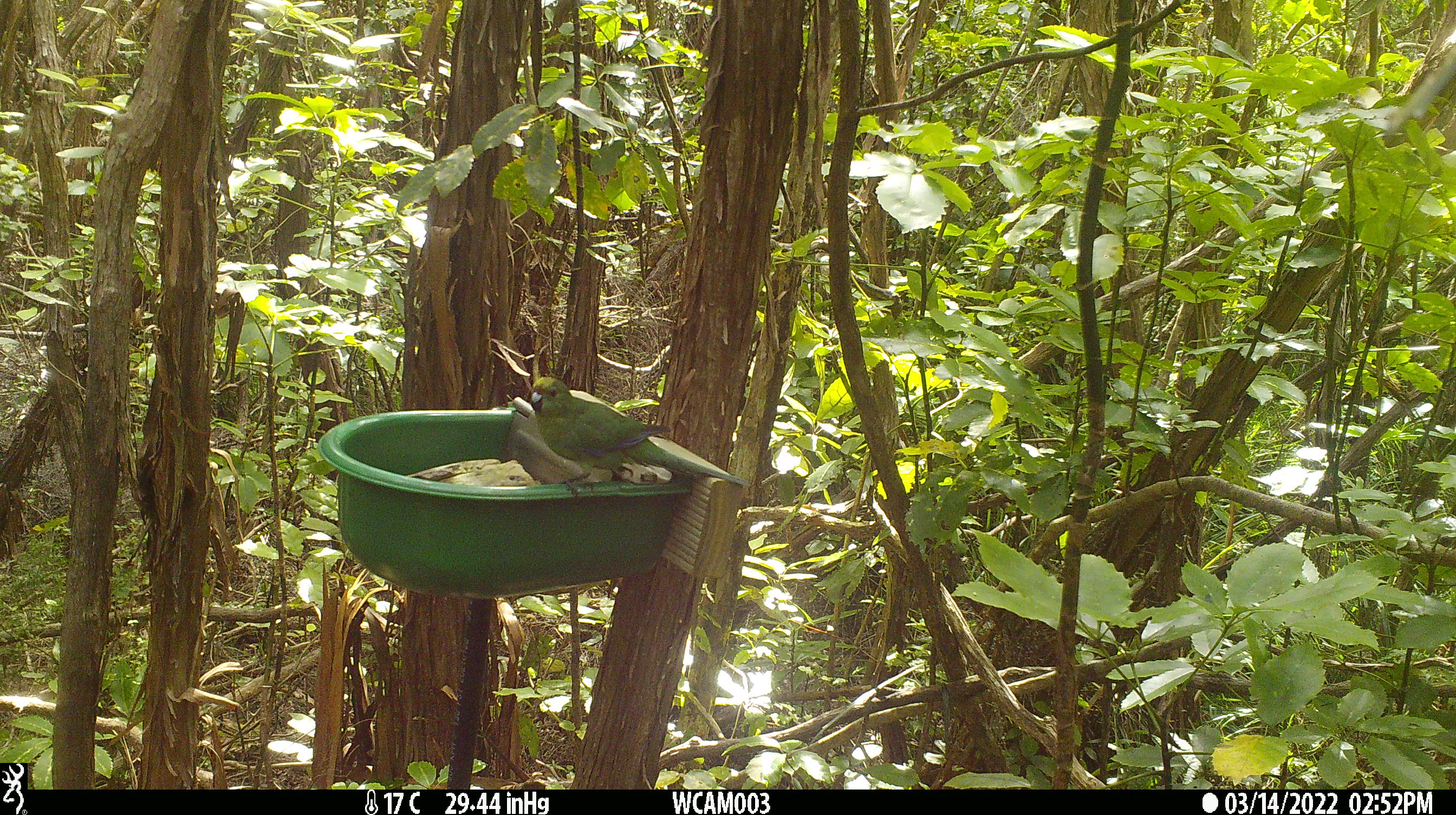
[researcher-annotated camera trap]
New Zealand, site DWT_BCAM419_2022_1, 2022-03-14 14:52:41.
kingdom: Animalia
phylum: Chordata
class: Aves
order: Psittaciformes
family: Psittaculidae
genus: Cyanoramphus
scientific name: Cyanoramphus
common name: parakeet